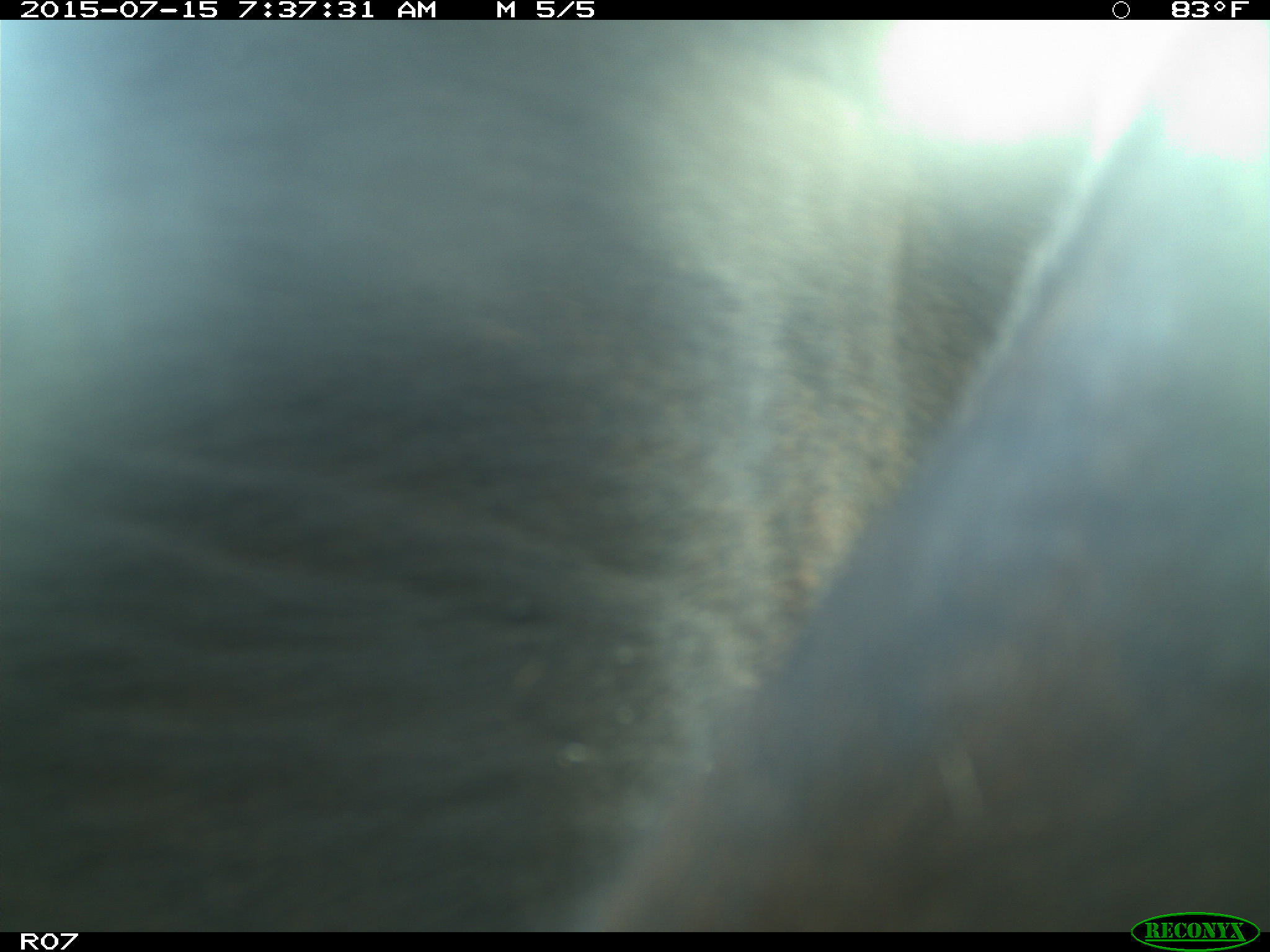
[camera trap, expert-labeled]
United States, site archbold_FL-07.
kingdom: Animalia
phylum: Chordata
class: Mammalia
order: Artiodactyla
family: Bovidae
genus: Bos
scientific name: Bos taurus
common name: domestic cow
Bos taurus (domestic cow).